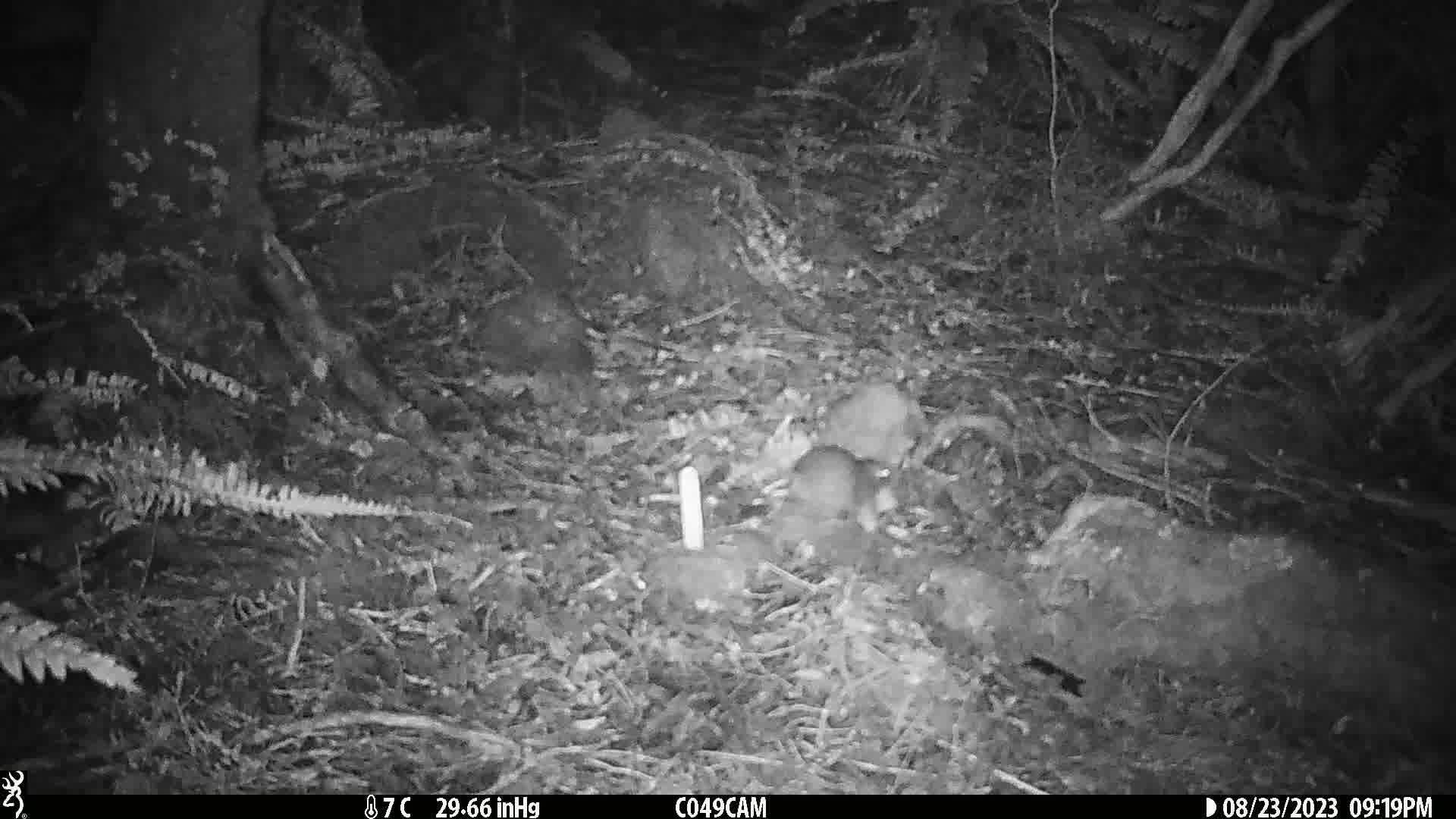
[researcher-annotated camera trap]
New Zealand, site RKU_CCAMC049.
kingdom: Animalia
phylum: Chordata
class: Mammalia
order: Rodentia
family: Muridae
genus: Rattus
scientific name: Rattus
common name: rat